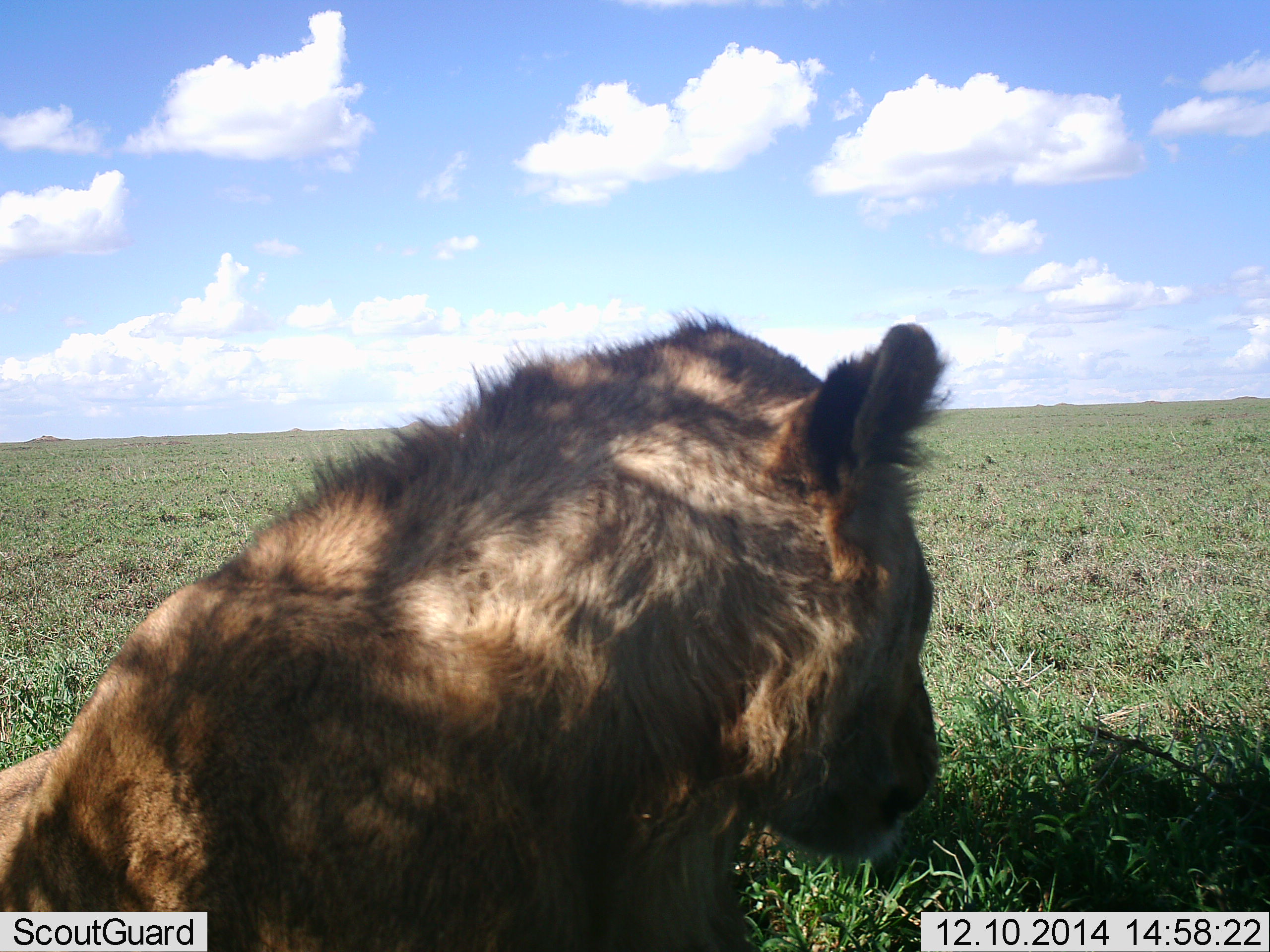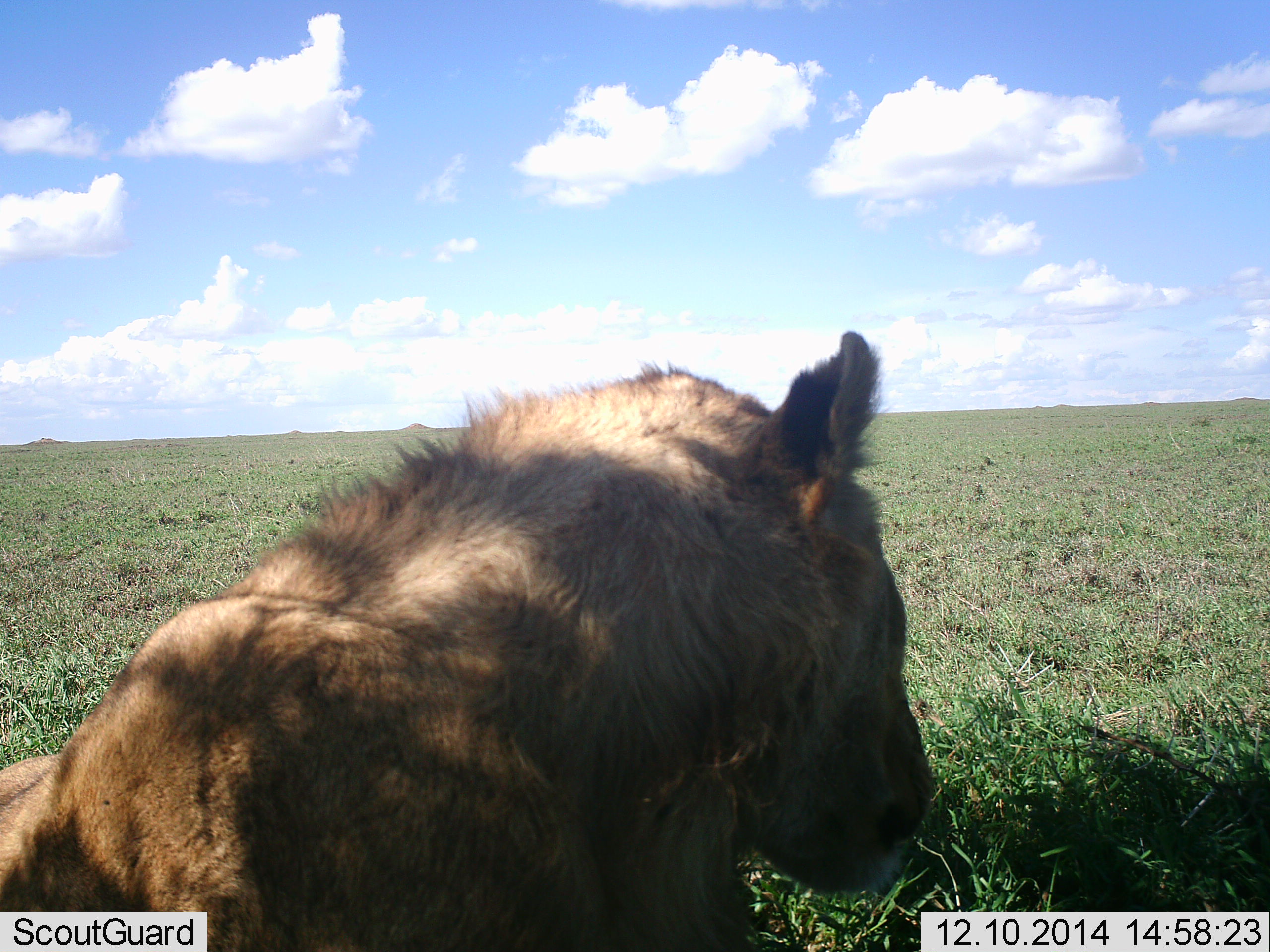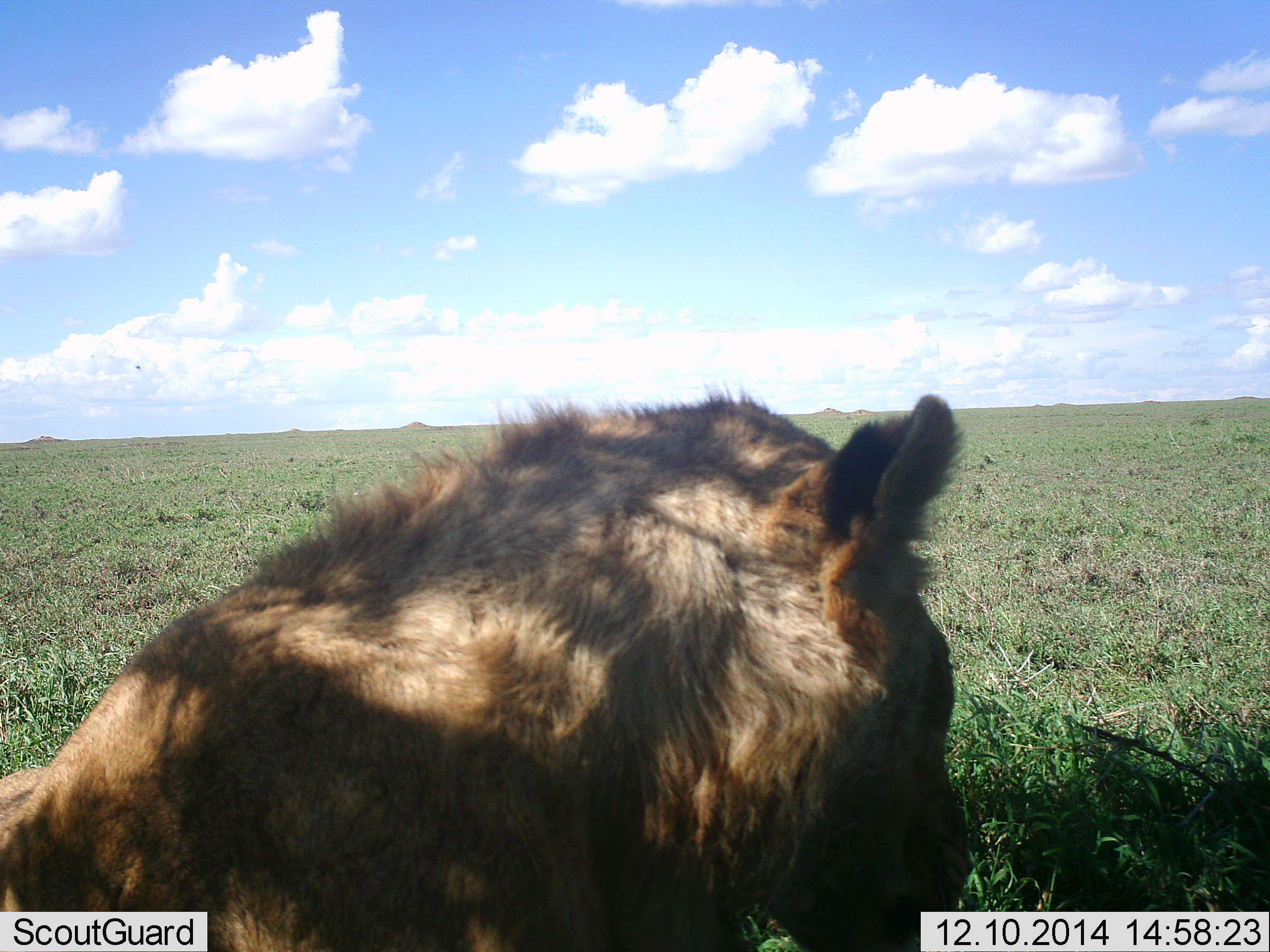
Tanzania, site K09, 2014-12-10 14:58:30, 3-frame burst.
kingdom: Animalia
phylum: Chordata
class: Mammalia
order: Carnivora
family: Felidae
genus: Panthera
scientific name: Panthera leo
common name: lion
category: lionfemale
Lionfemale (lion) (Panthera leo), count 1. Behavior (volunteer vote fractions): standing 10%, resting 90%, moving 0%, interacting 0%. Young present (vote fraction): 0%. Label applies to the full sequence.